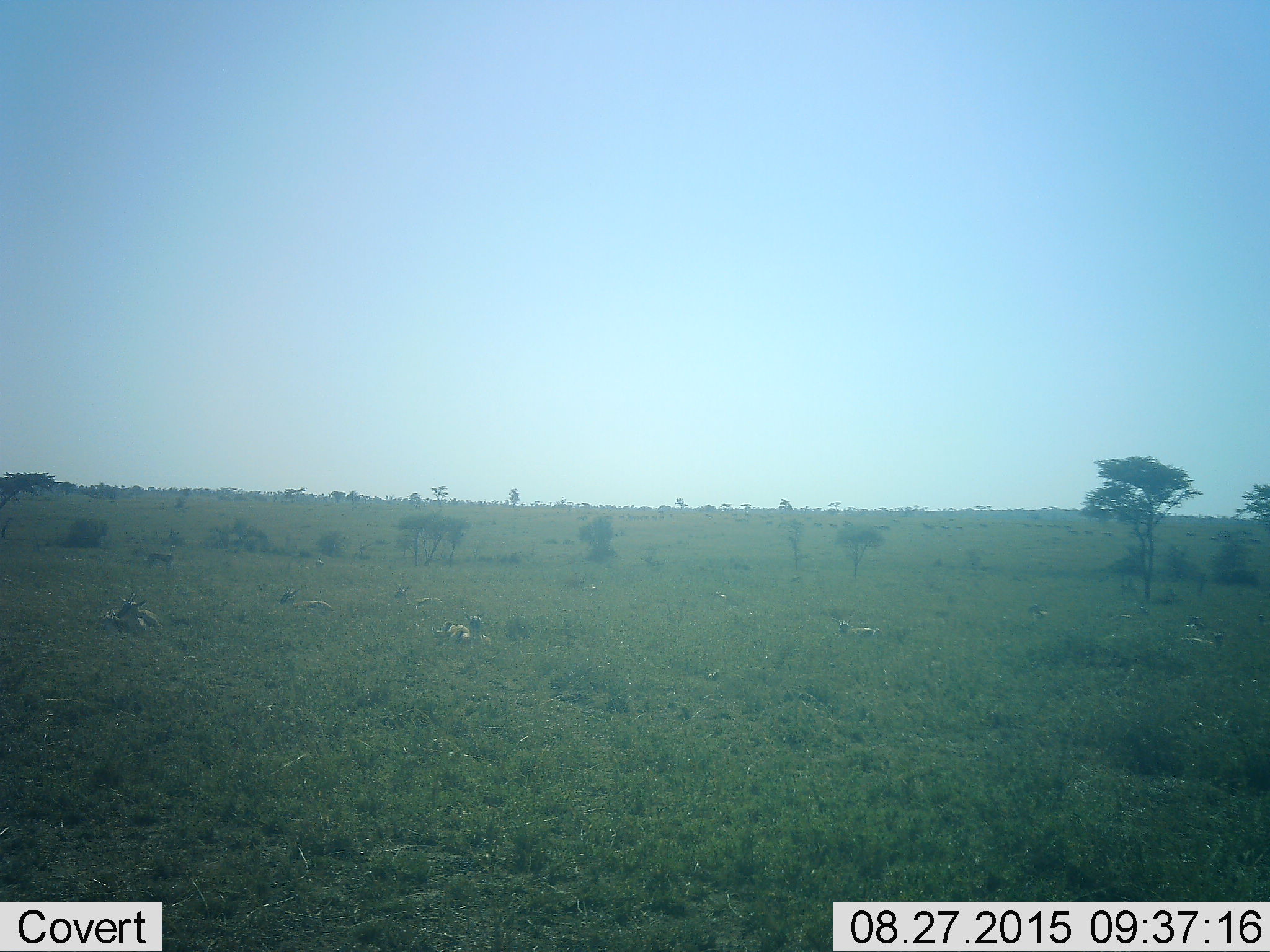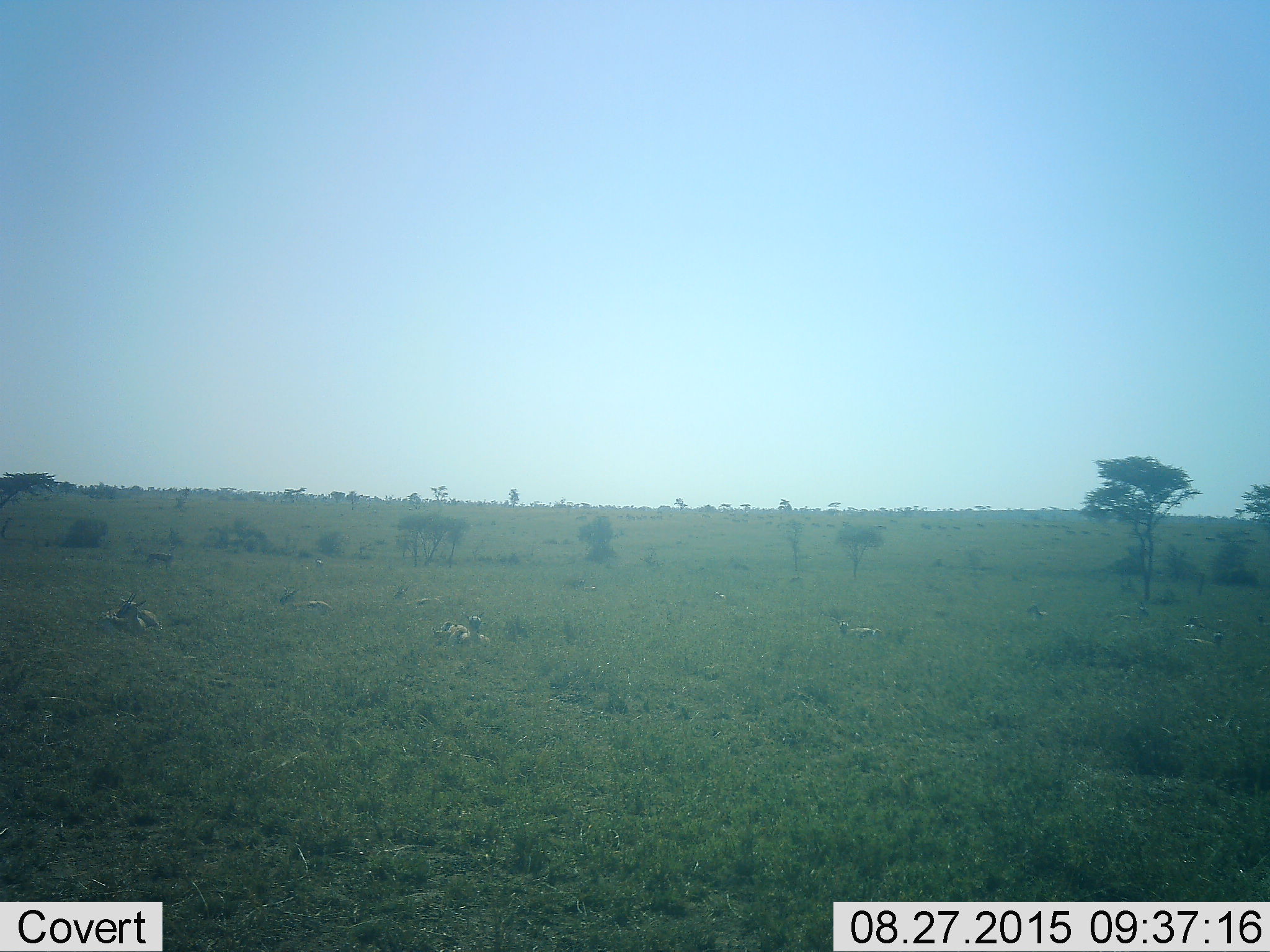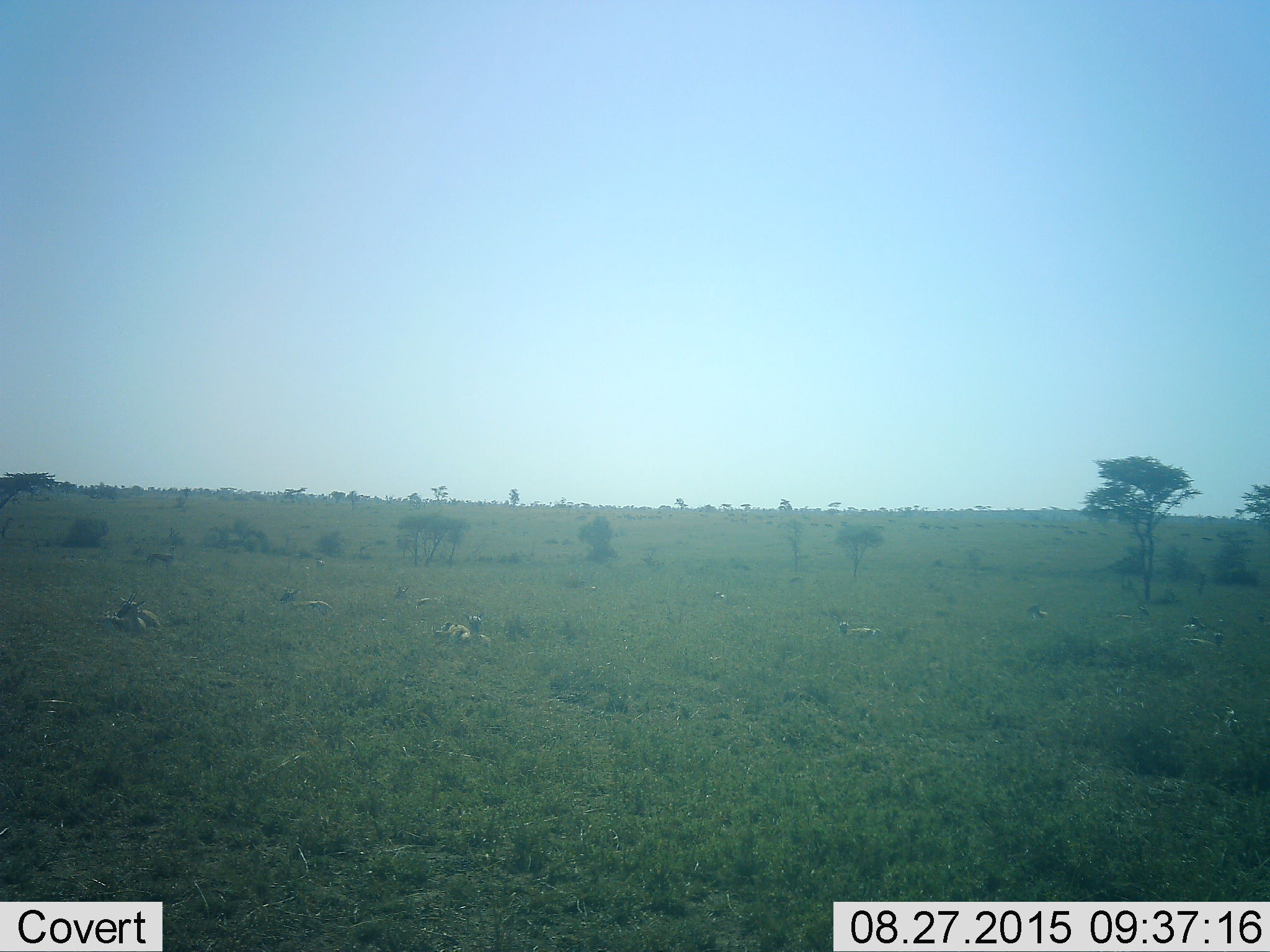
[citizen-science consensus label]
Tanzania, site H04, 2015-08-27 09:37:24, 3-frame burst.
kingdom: Animalia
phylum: Chordata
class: Mammalia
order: Artiodactyla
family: Bovidae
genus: Eudorcas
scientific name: Eudorcas thomsonii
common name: thomson's gazelle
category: gazellethomsons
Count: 11-50.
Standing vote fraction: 17%.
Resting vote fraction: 100%.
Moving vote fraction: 0%.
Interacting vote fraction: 0%.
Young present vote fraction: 0%.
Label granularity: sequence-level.